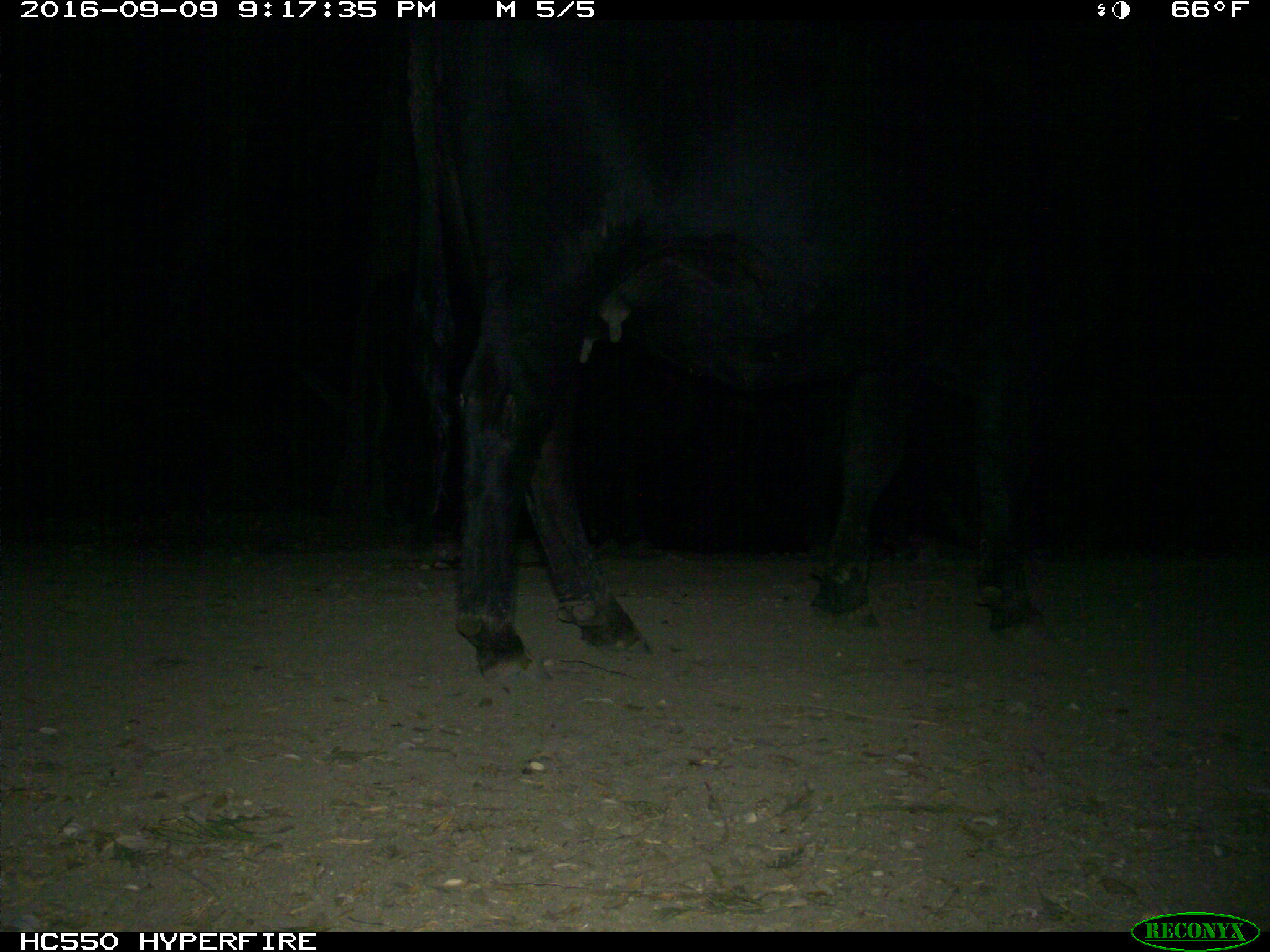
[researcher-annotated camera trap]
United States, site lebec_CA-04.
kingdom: Animalia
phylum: Chordata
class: Mammalia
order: Artiodactyla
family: Bovidae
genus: Bos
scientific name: Bos taurus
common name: domestic cow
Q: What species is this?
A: Bos taurus (domestic cow).